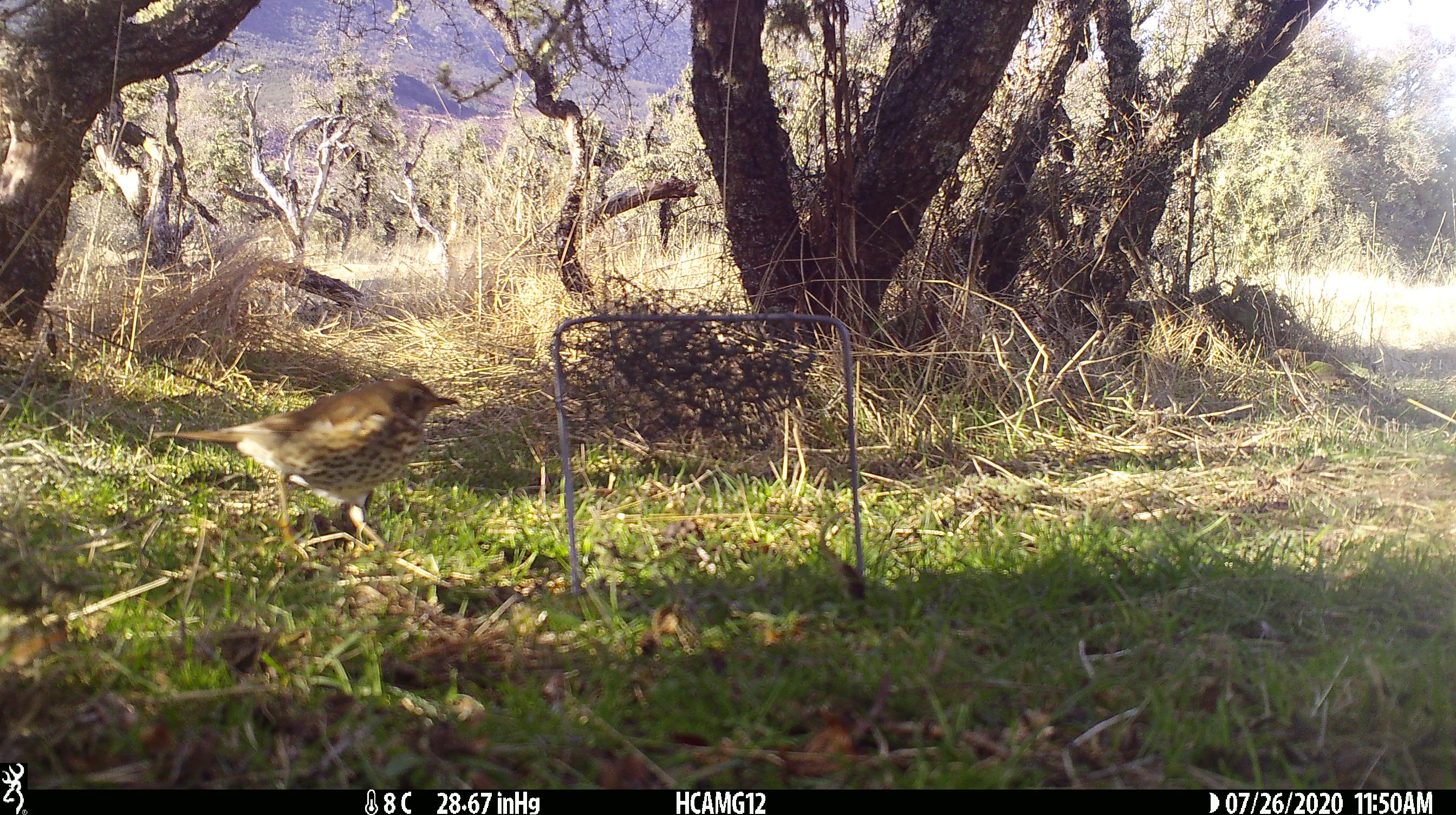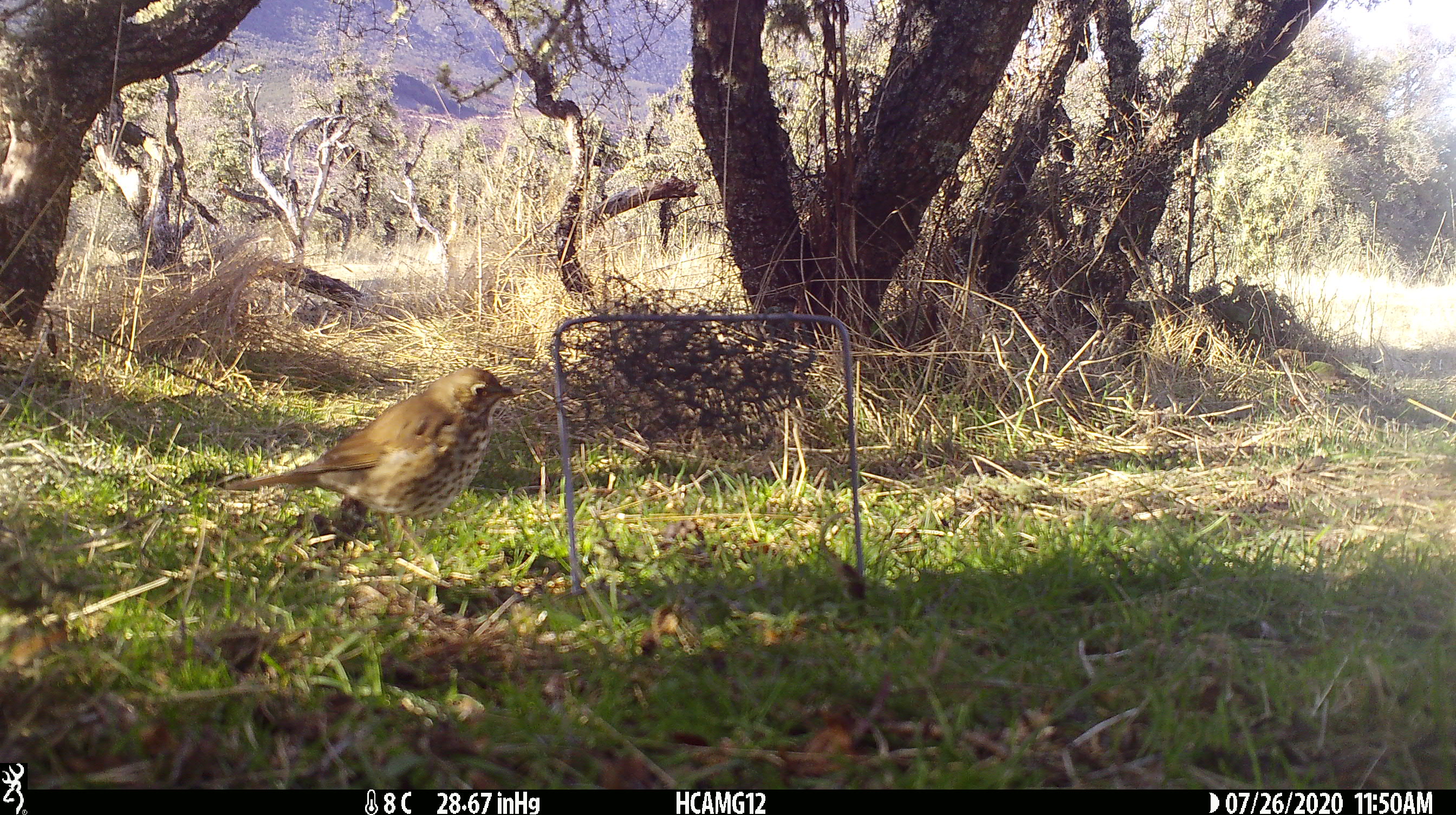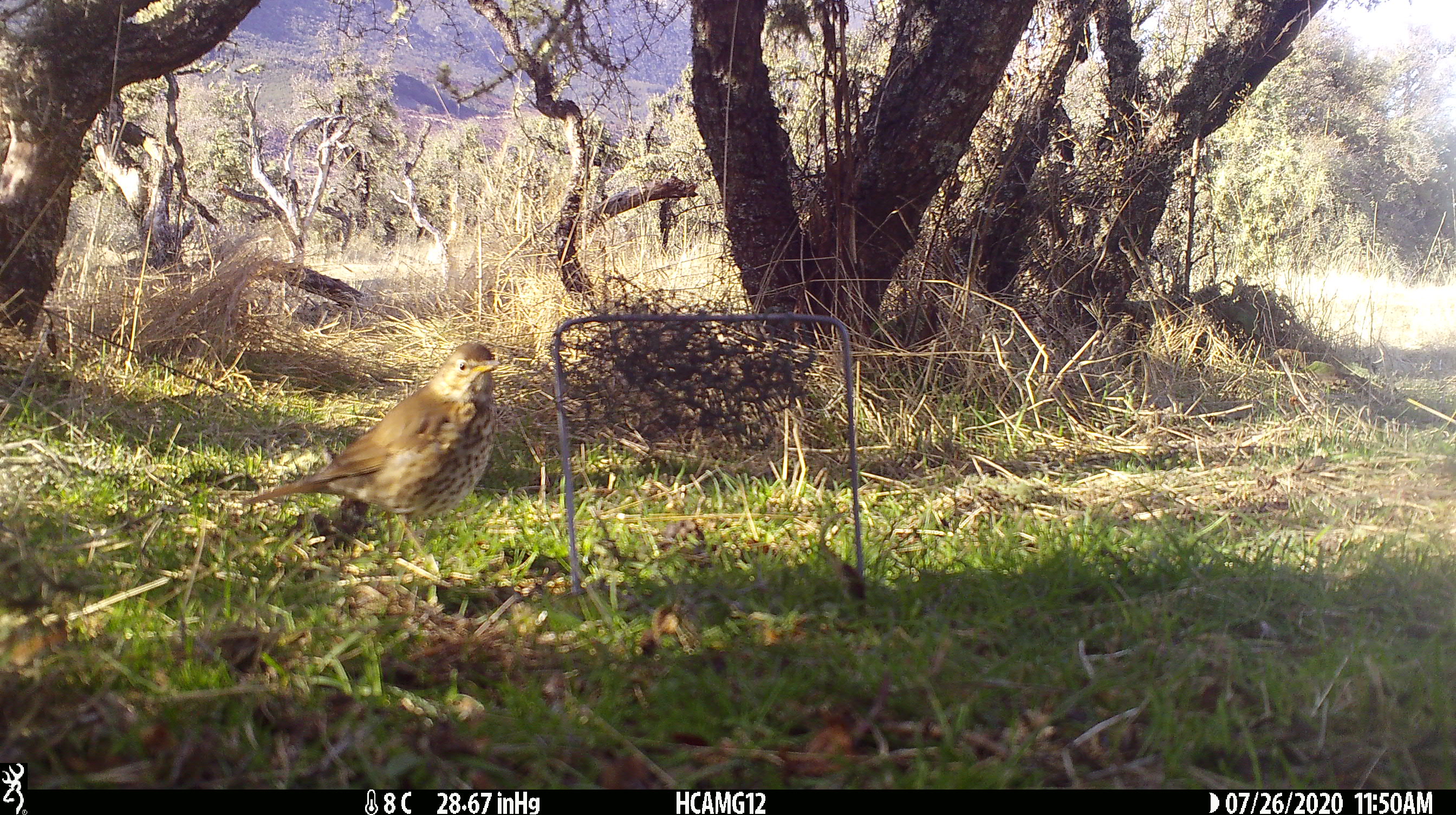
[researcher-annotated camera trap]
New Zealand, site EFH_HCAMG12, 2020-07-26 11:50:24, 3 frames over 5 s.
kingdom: Animalia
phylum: Chordata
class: Aves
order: Passeriformes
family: Turdidae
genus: Turdus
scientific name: Turdus philomelos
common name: song thrush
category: thrush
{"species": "thrush (song thrush) (Turdus philomelos)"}